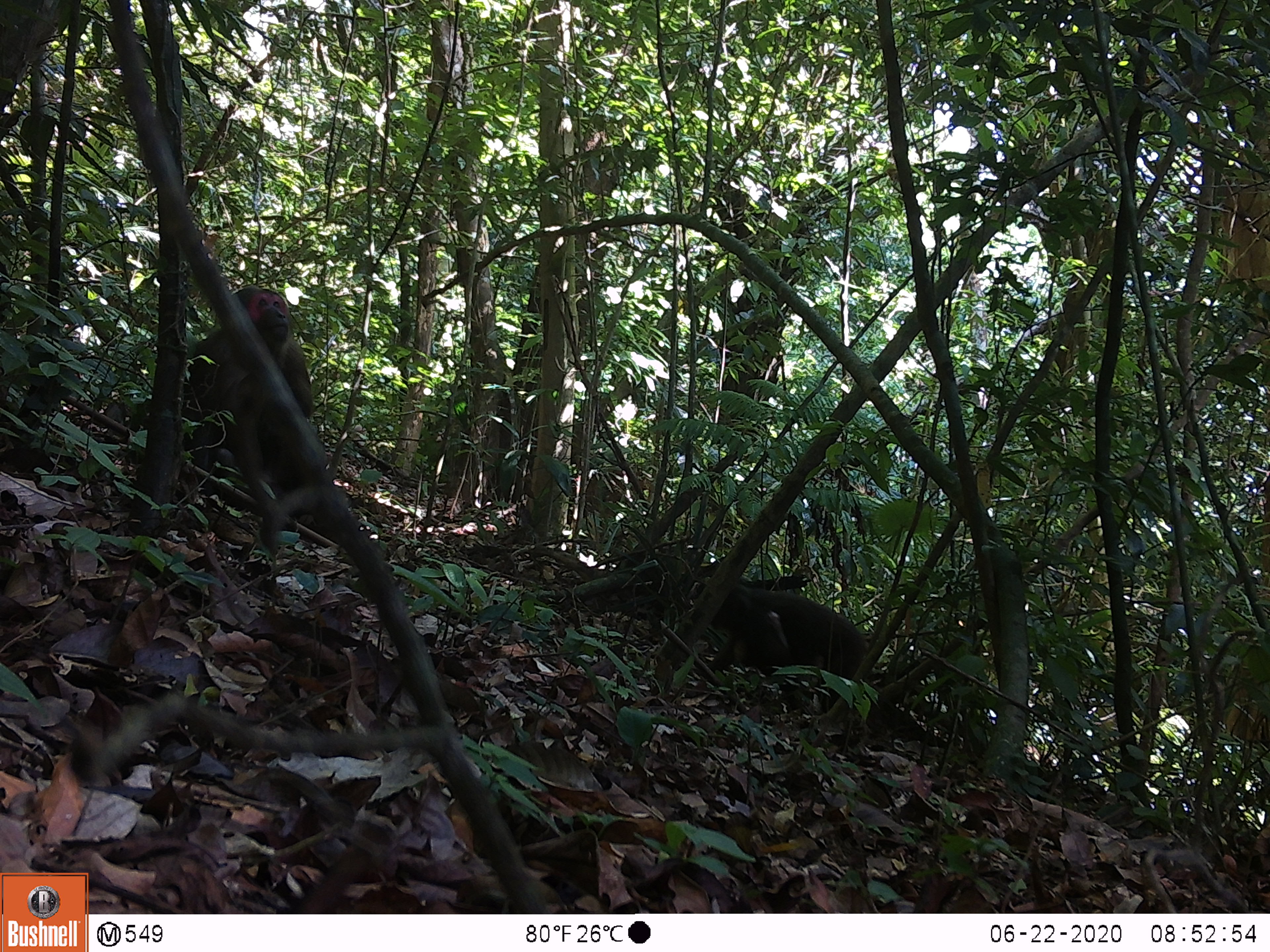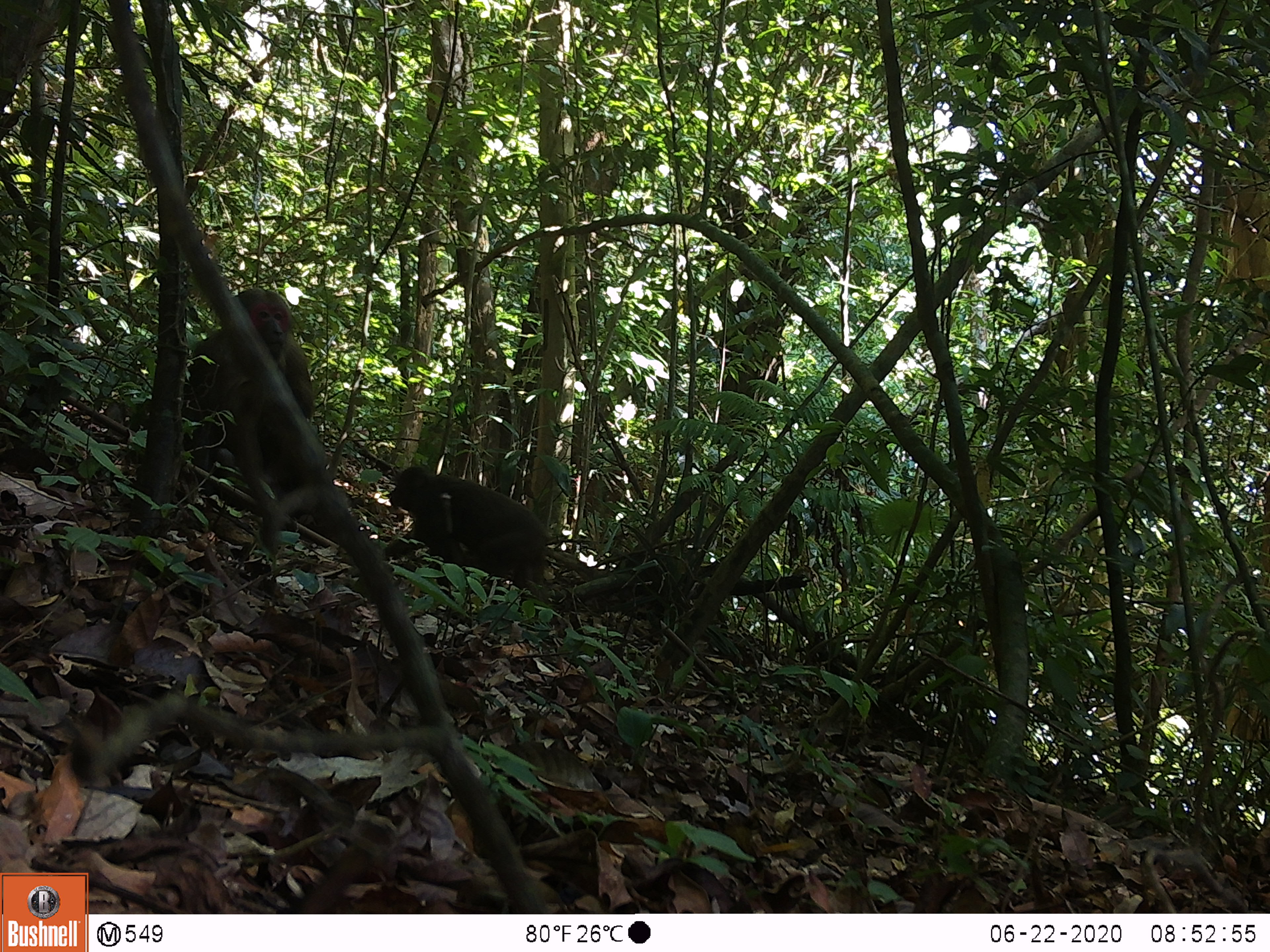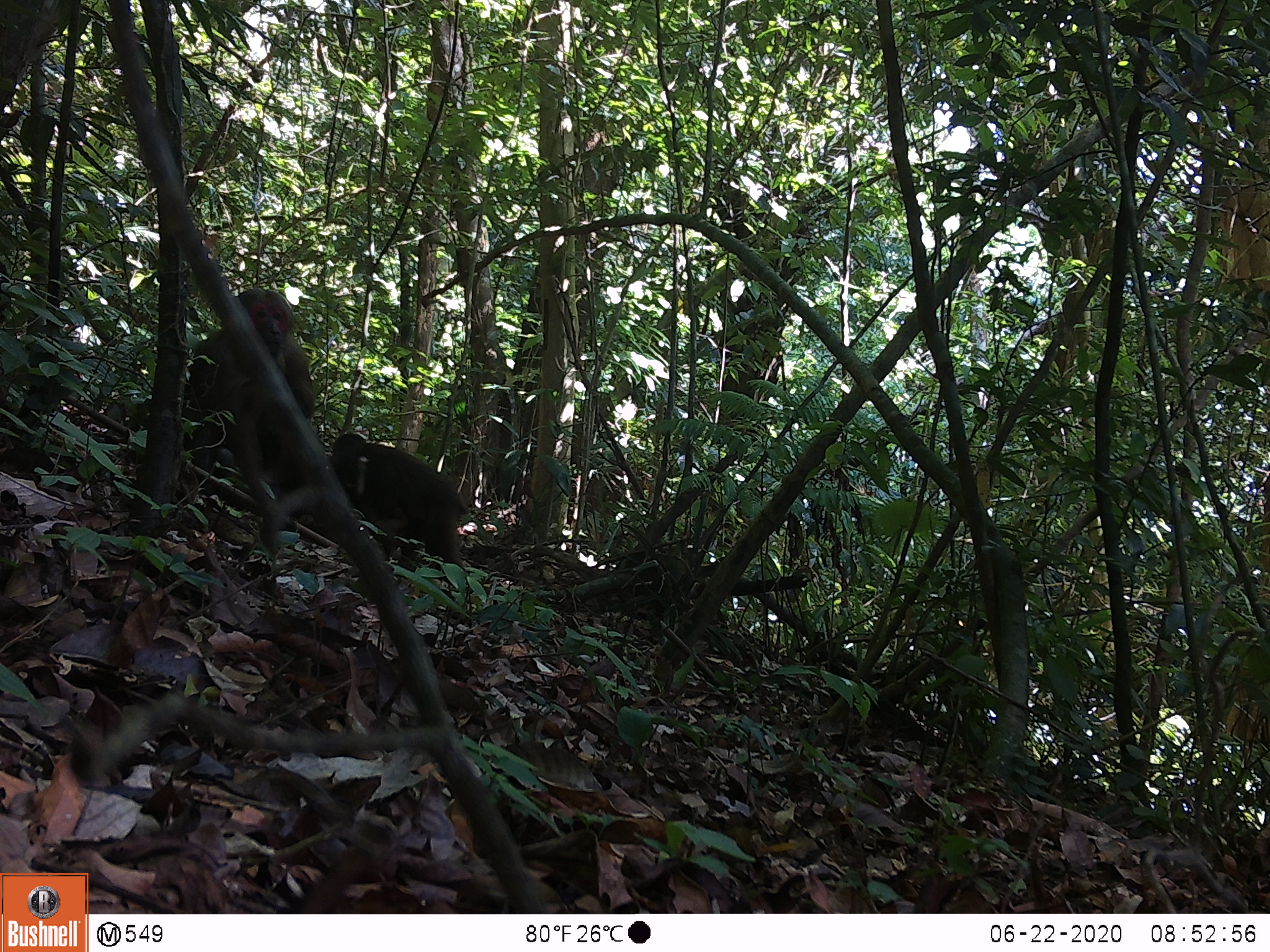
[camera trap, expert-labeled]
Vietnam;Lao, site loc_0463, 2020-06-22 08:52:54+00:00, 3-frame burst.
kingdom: Animalia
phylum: Chordata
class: Mammalia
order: Primates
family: Cercopithecidae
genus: Macaca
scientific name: Macaca arctoides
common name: stump-tailed macaque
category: stump tailed macaque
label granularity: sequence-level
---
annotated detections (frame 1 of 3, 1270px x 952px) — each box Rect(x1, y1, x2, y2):
stump tailed macaque: Rect(179, 285, 317, 496); Rect(692, 575, 869, 716)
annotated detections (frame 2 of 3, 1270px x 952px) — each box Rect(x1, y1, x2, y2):
stump tailed macaque: Rect(179, 285, 317, 498); Rect(382, 464, 550, 599)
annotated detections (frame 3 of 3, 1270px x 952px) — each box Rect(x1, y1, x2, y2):
stump tailed macaque: Rect(179, 285, 317, 496); Rect(328, 432, 469, 569)